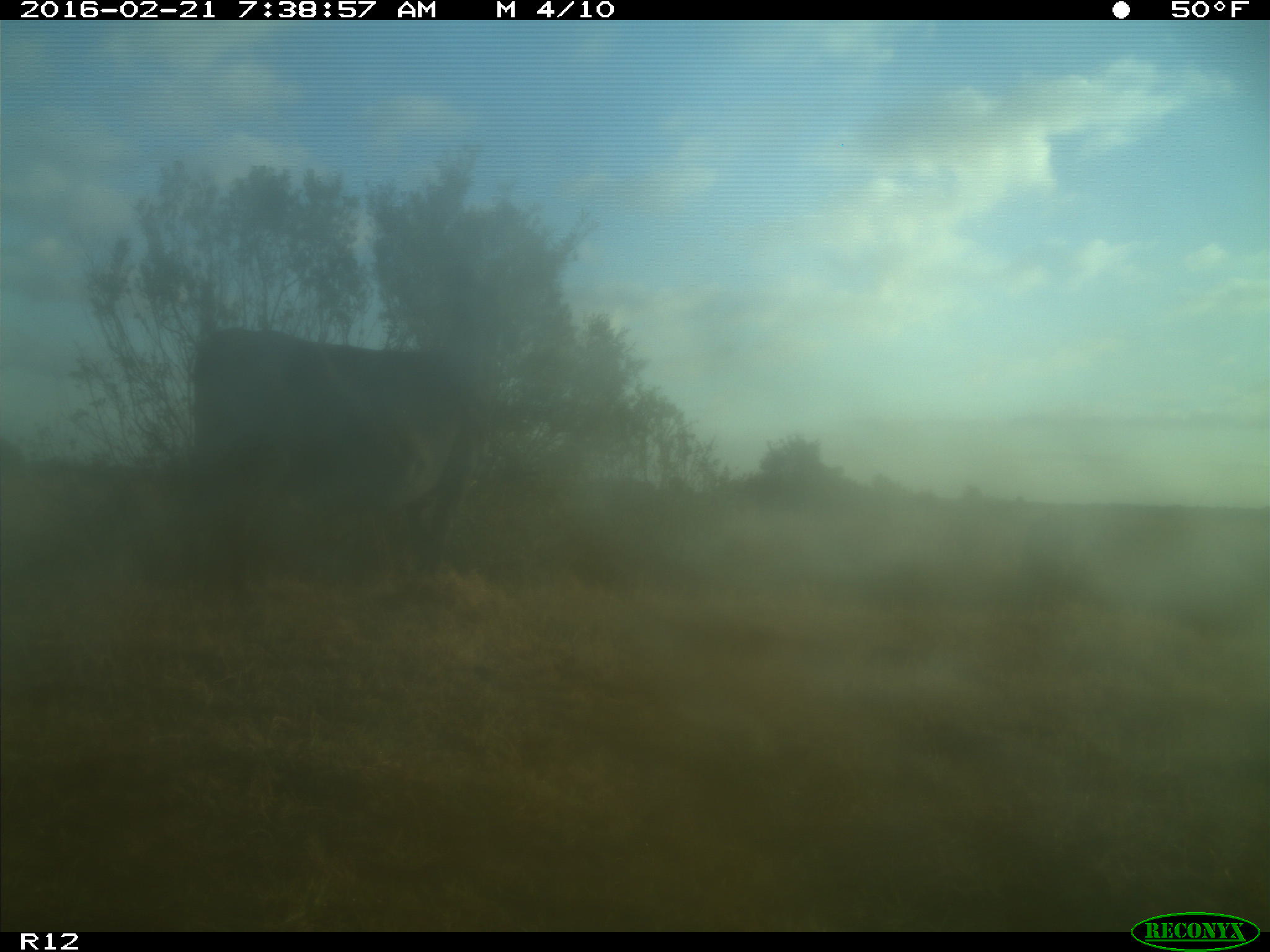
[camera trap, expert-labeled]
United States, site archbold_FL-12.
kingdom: Animalia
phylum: Chordata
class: Mammalia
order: Artiodactyla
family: Bovidae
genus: Bos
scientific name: Bos taurus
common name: domestic cow